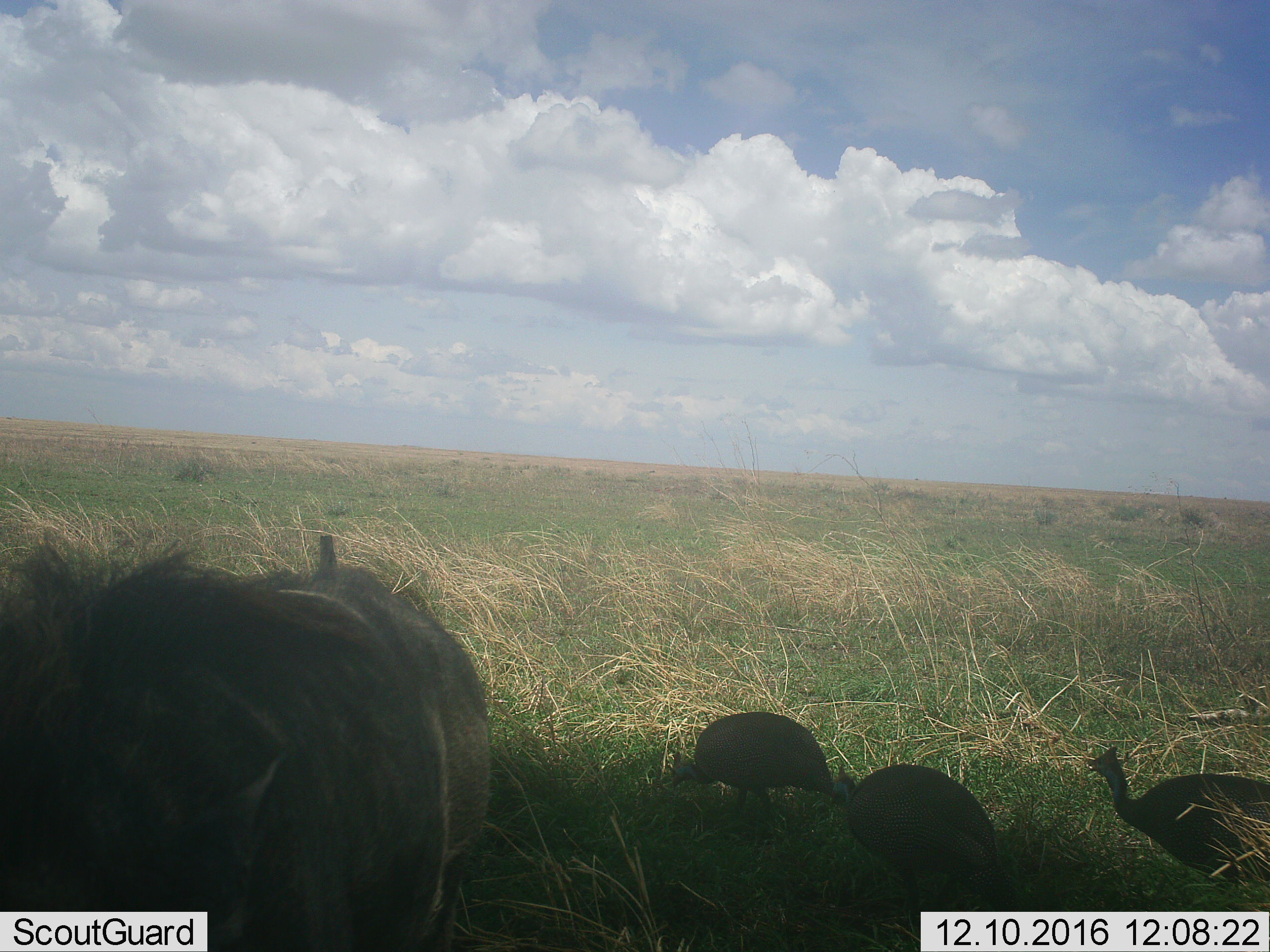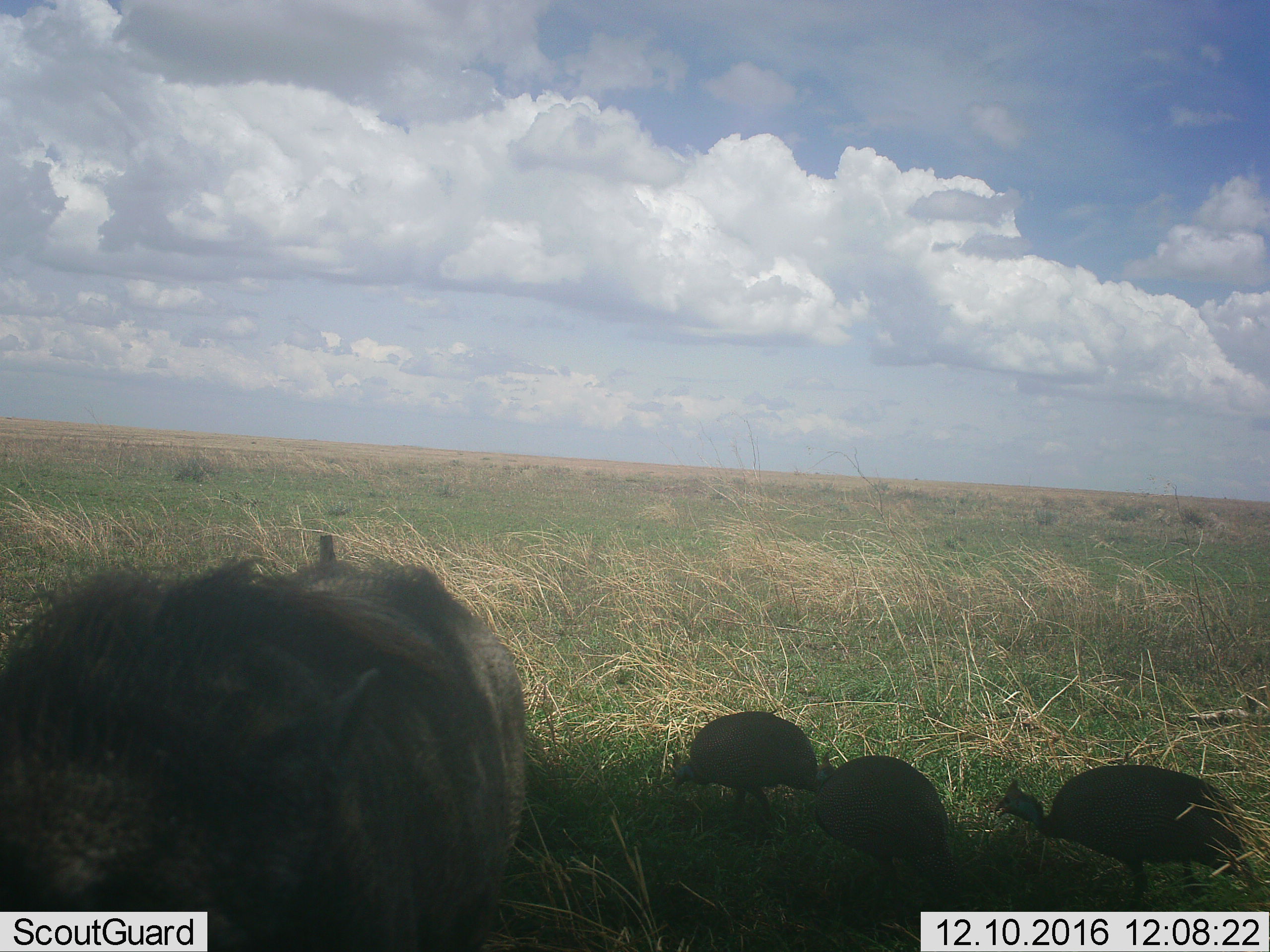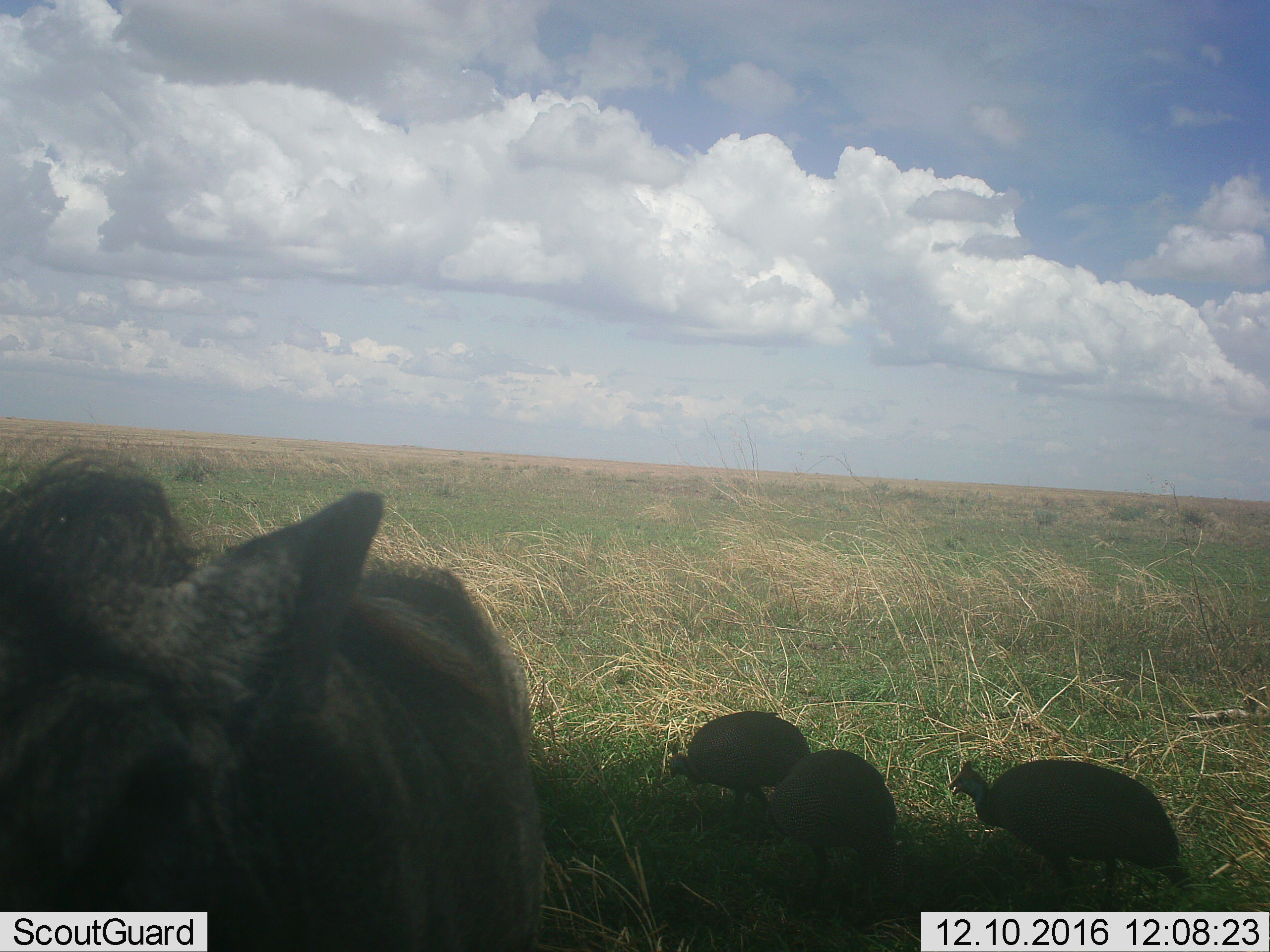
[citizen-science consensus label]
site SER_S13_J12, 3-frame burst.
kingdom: Animalia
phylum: Chordata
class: Aves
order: Galliformes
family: Numididae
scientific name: Numididae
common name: guineafowl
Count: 3.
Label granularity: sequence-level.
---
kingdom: Animalia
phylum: Chordata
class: Mammalia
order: Artiodactyla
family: Suidae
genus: Phacochoerus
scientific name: Phacochoerus africanus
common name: warthog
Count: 1.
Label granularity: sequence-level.